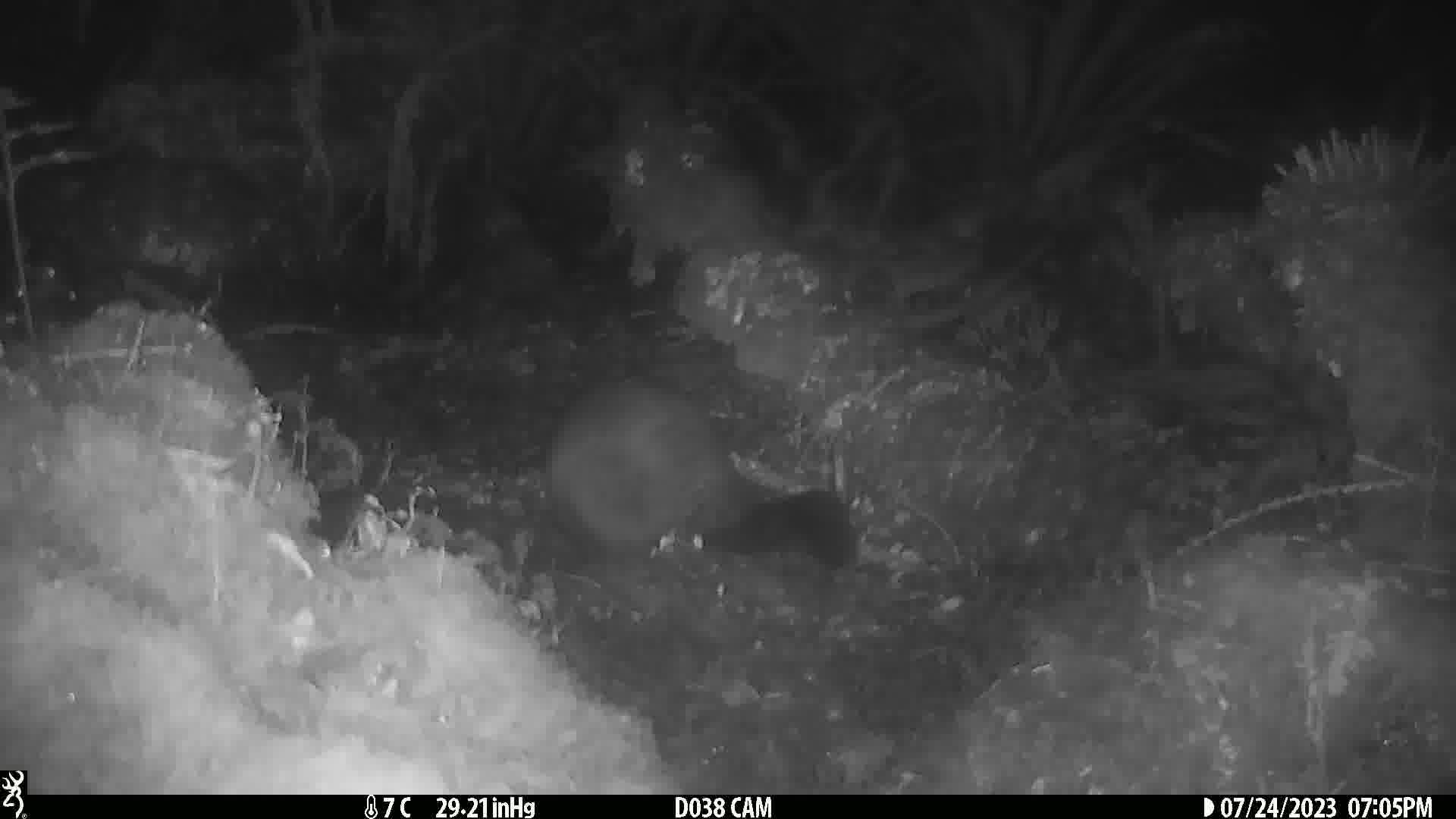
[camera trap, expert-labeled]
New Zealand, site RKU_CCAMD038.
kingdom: Animalia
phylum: Chordata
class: Mammalia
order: Diprotodontia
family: Phalangeridae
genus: Trichosurus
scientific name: Trichosurus vulpecula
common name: common brushtail possum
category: possum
Possum (common brushtail possum) (Trichosurus vulpecula).